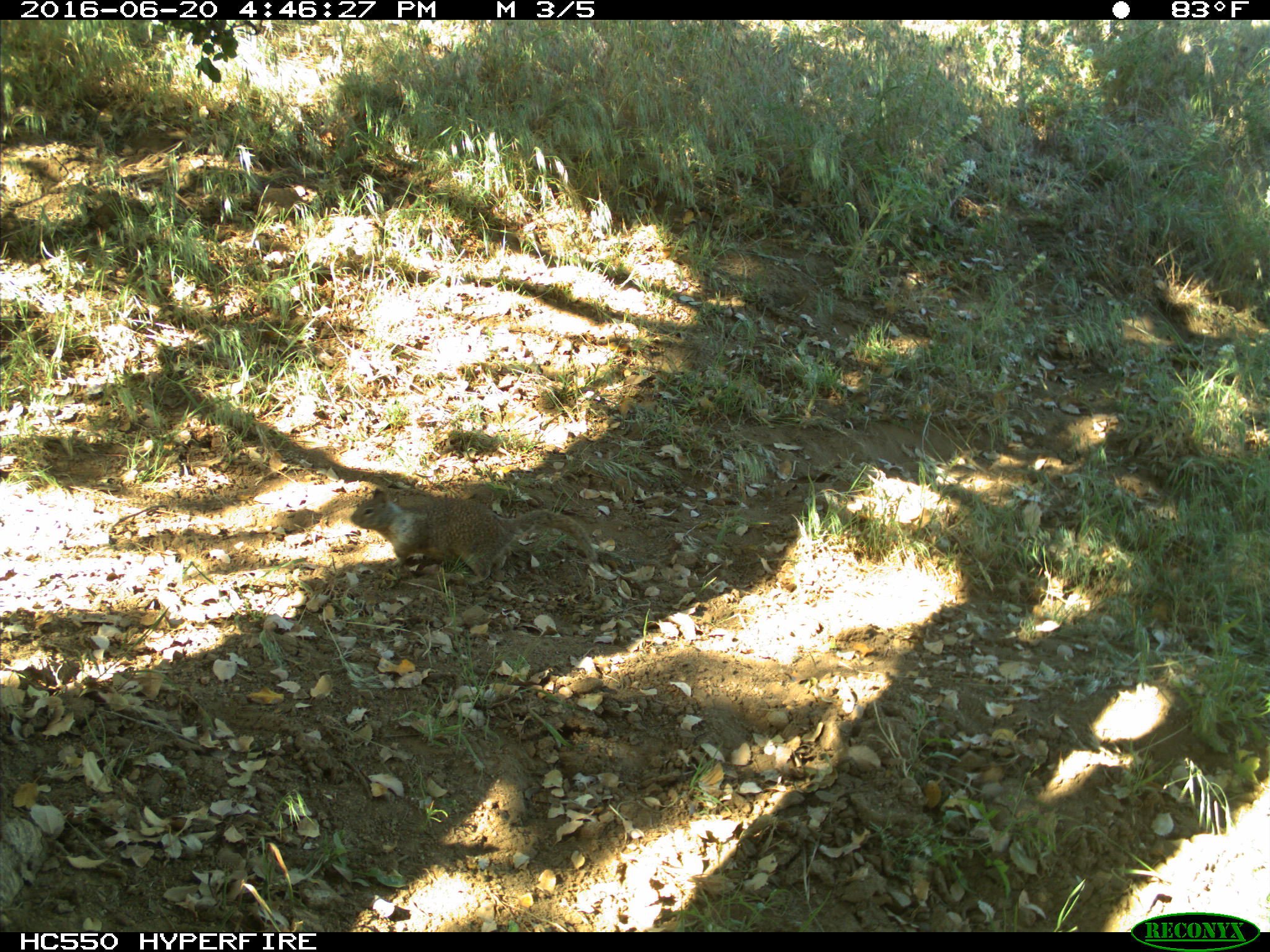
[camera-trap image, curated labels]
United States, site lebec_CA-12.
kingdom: Animalia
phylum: Chordata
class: Mammalia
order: Rodentia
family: Sciuridae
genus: Otospermophilus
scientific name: Otospermophilus beecheyi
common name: california ground squirrel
Otospermophilus beecheyi (california ground squirrel).